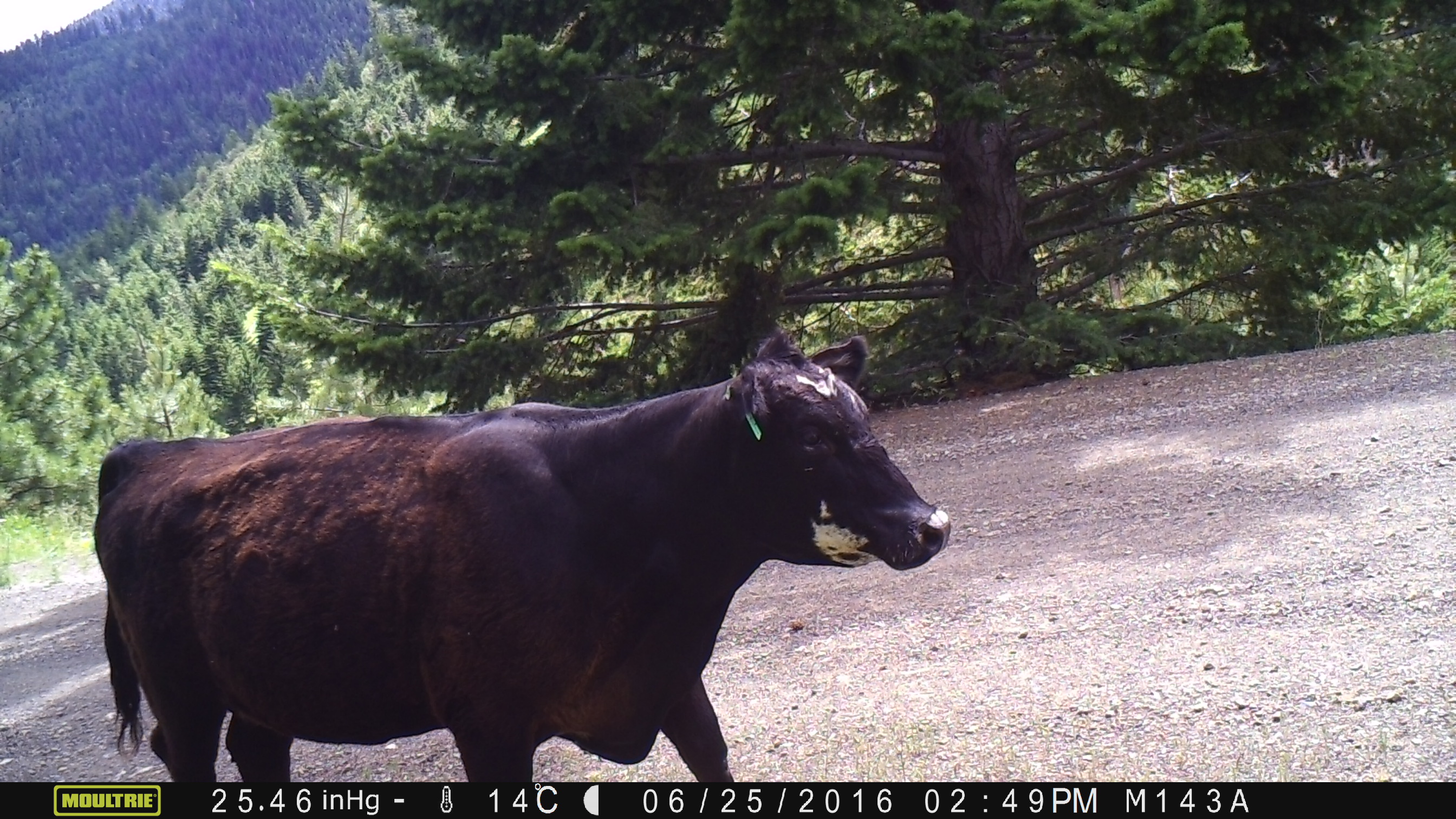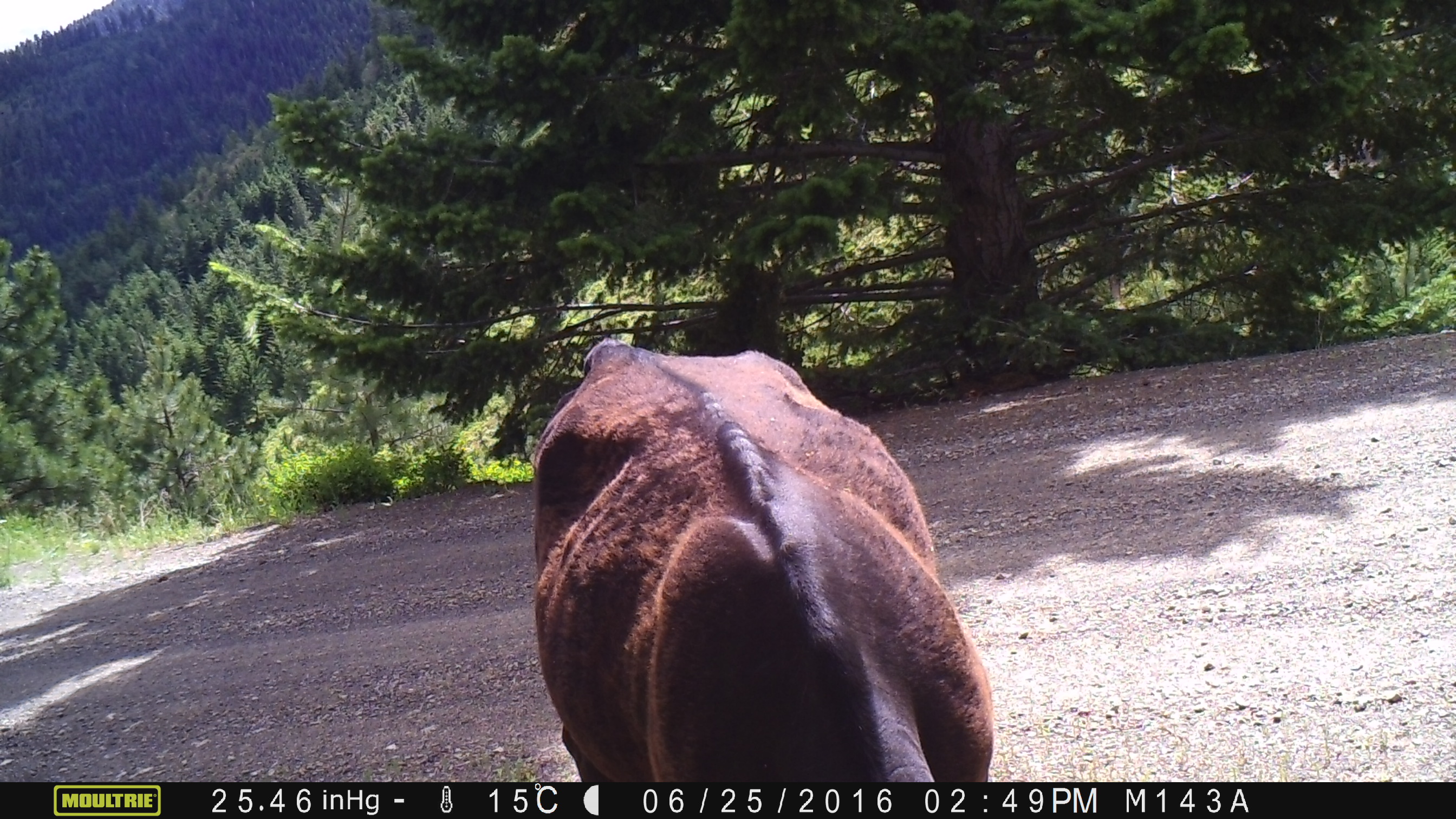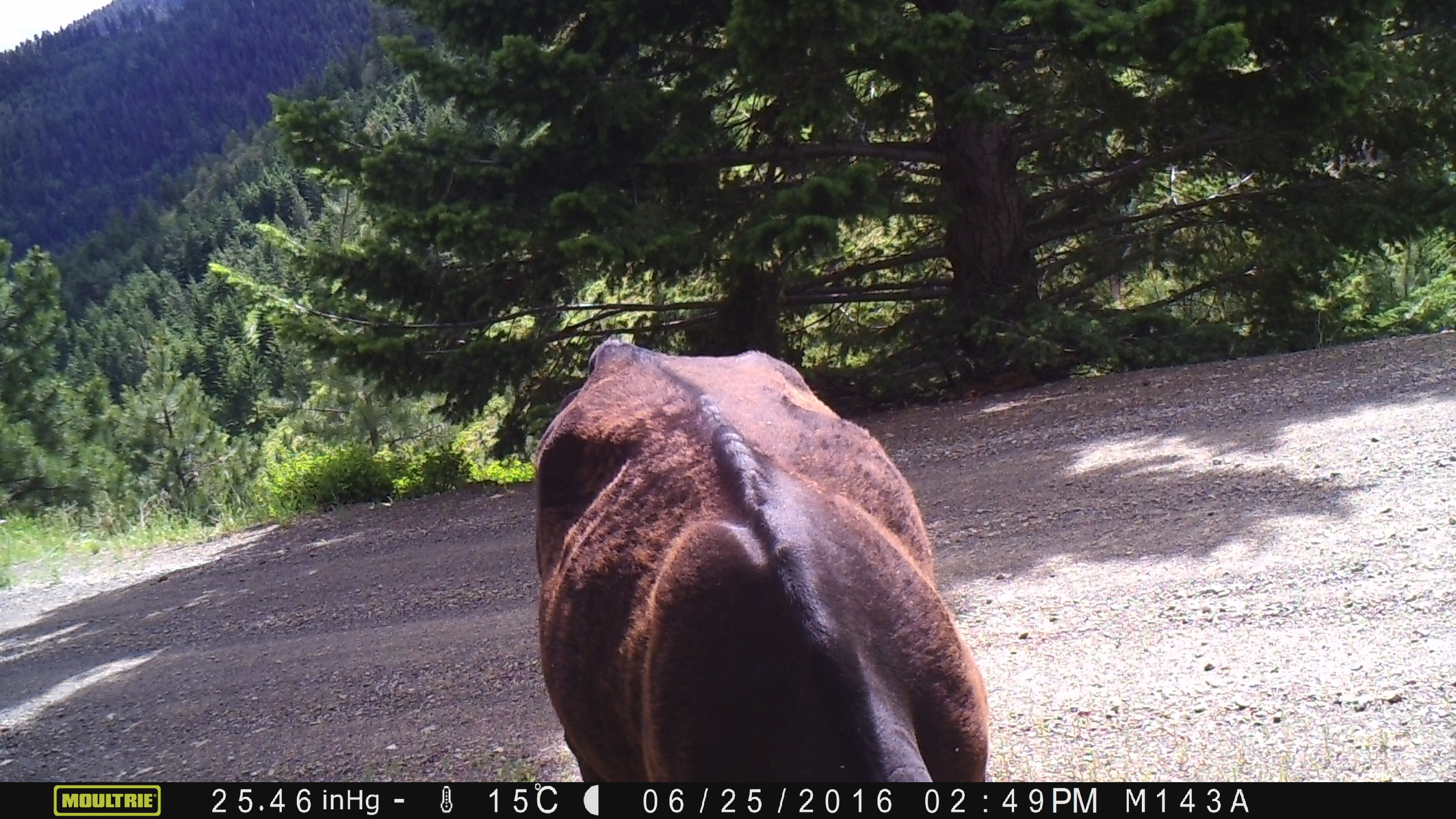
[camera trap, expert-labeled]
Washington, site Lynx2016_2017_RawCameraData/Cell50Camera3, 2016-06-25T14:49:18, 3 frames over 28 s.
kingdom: Animalia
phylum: Chordata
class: Mammalia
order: Artiodactyla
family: Bovidae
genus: Bos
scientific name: Bos taurus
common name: domestic cattle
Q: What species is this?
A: Domestic cattle (Bos taurus).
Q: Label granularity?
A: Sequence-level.